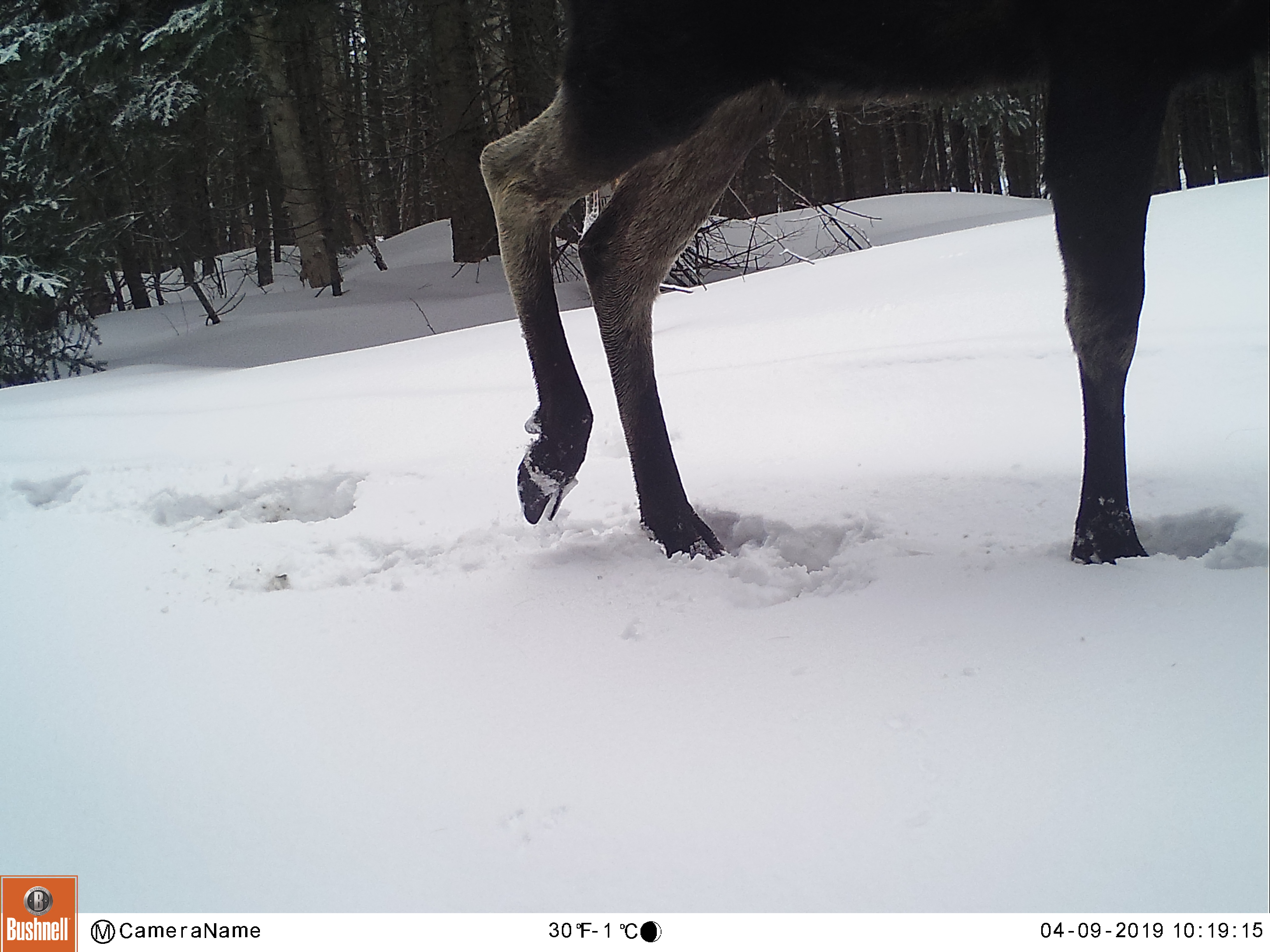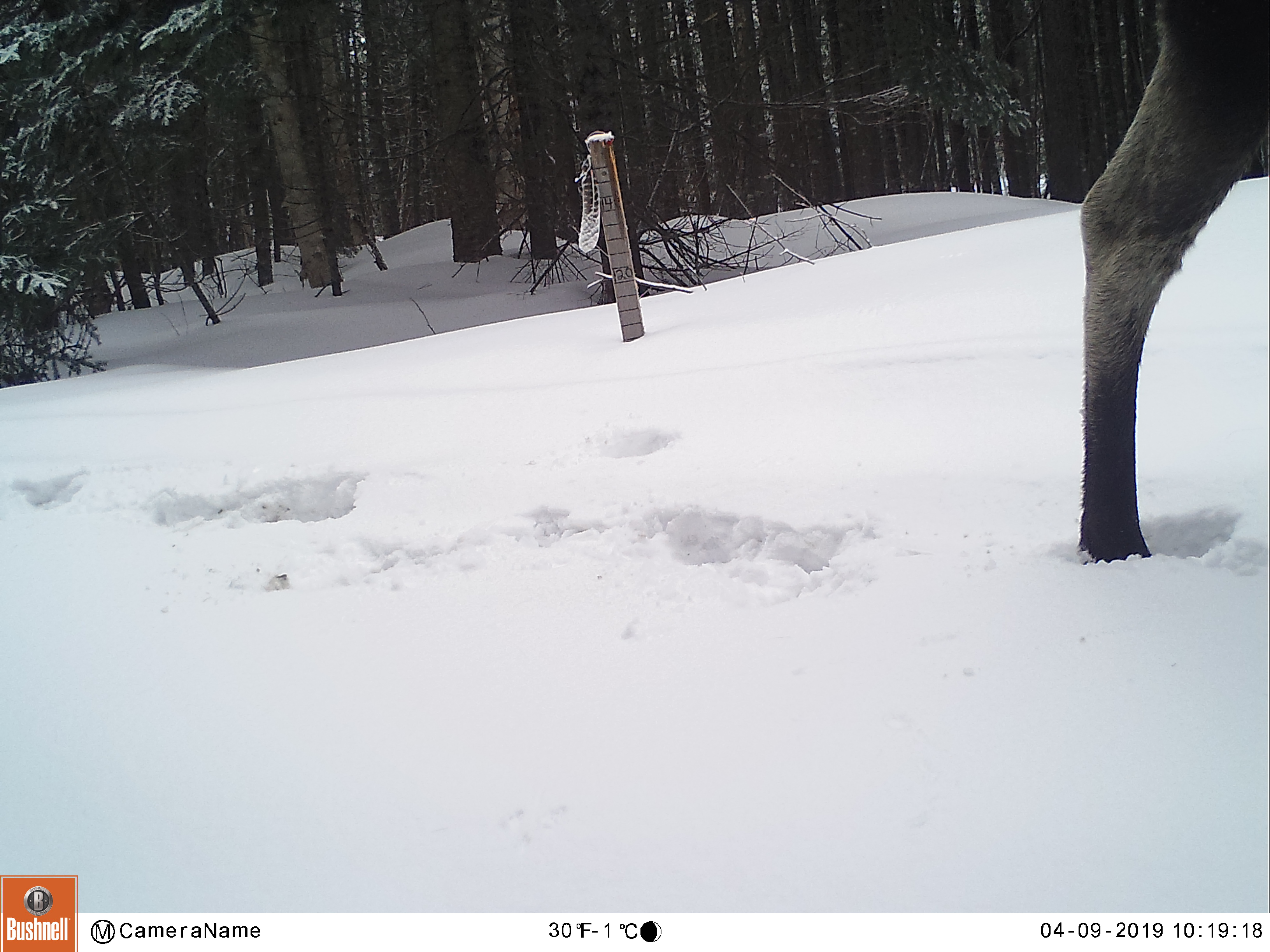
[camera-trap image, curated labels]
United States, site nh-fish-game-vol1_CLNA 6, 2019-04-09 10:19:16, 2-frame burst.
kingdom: Animalia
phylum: Chordata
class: Mammalia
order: Artiodactyla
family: Cervidae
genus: Alces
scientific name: Alces alces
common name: moose